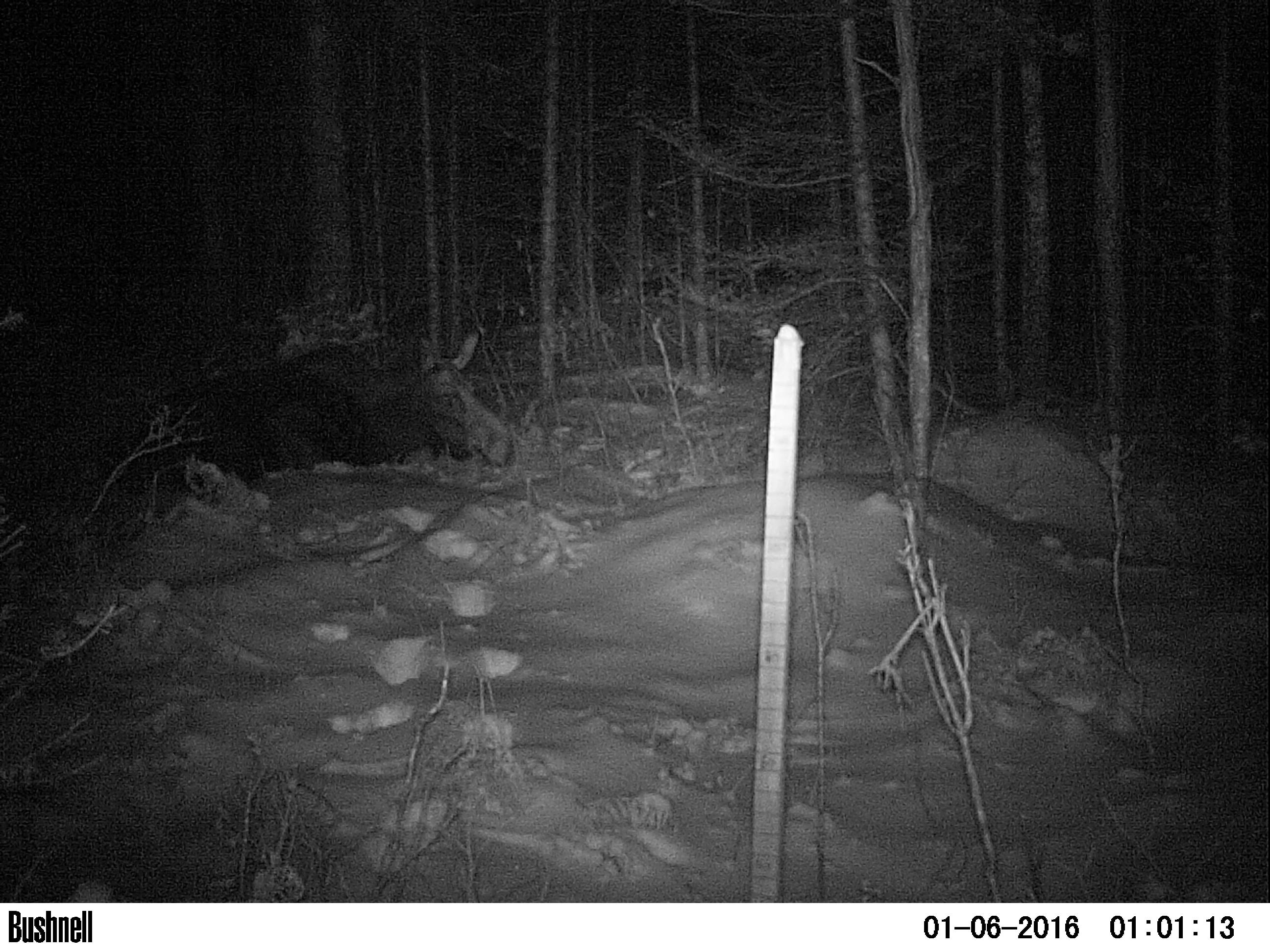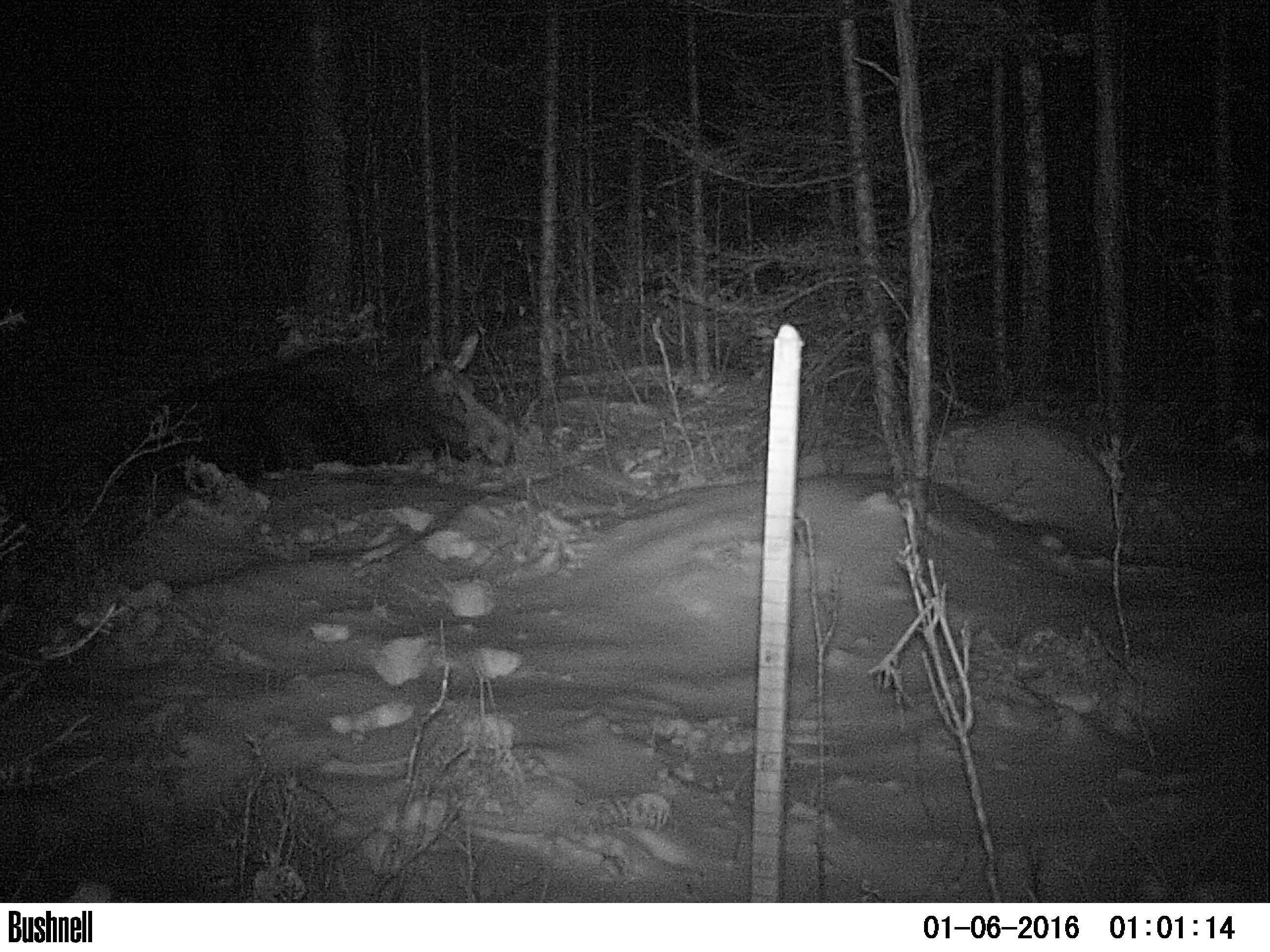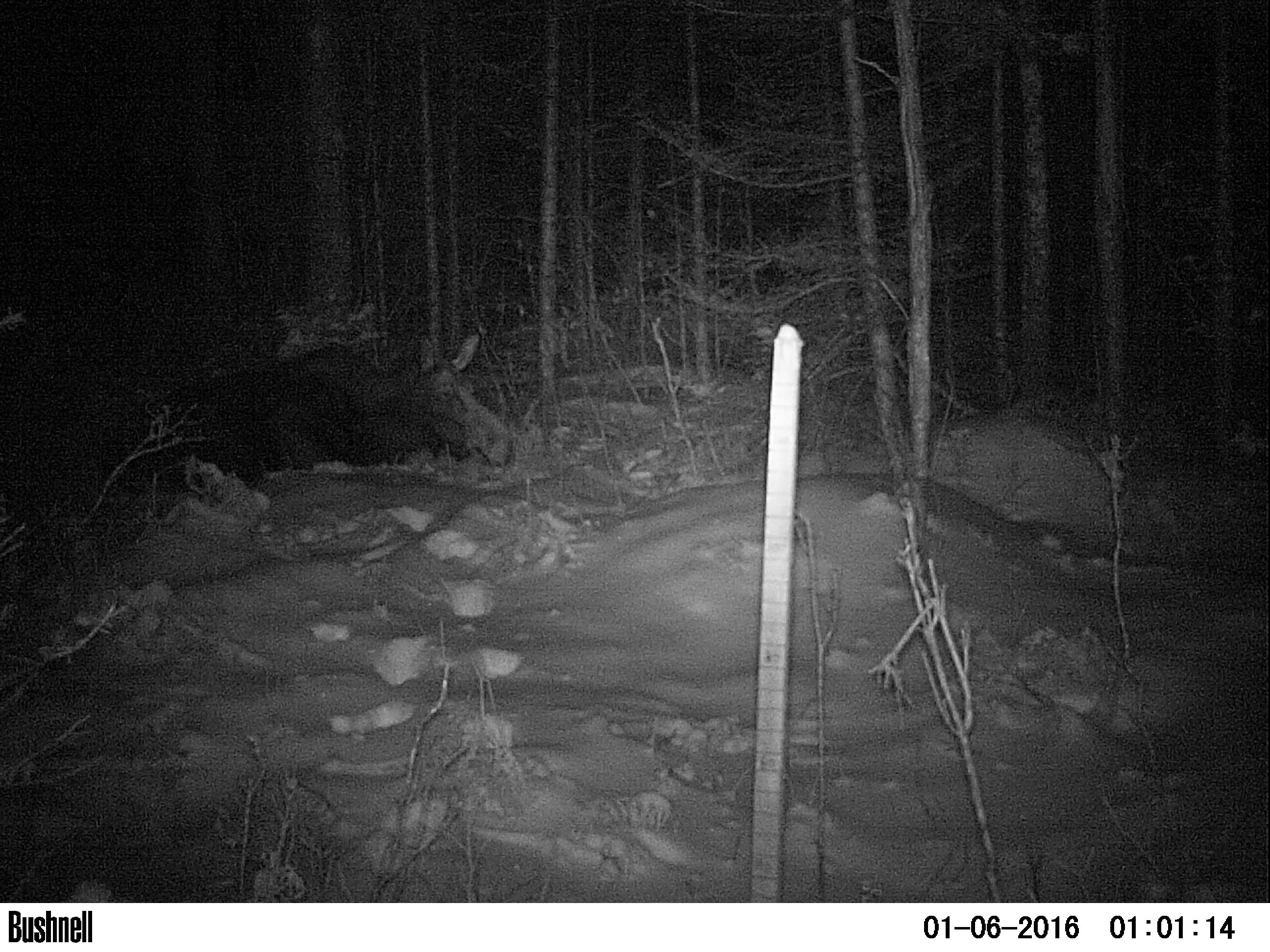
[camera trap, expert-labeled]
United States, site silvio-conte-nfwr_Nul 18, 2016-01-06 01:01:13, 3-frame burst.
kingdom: Animalia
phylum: Chordata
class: Mammalia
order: Artiodactyla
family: Cervidae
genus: Alces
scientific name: Alces alces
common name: moose